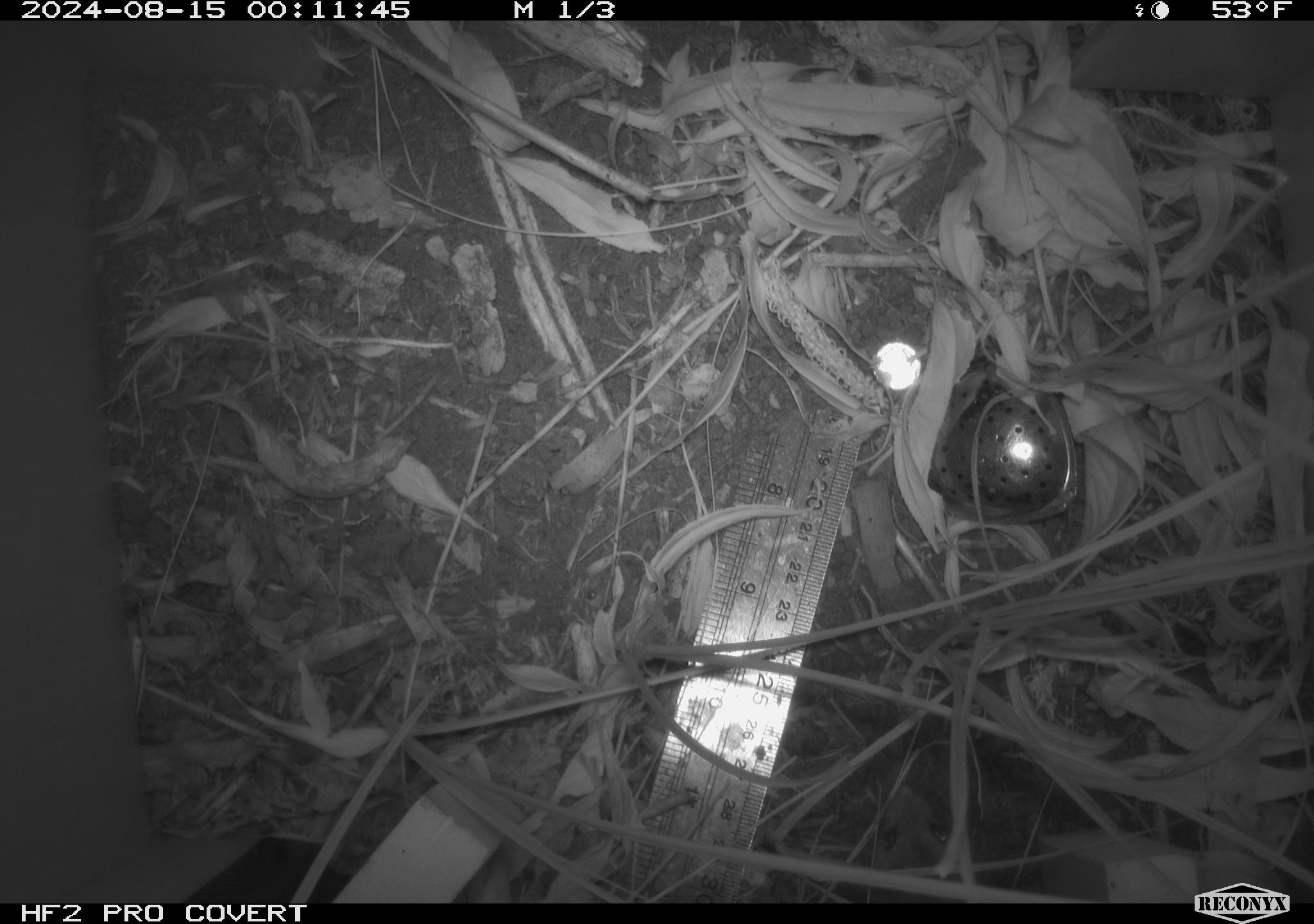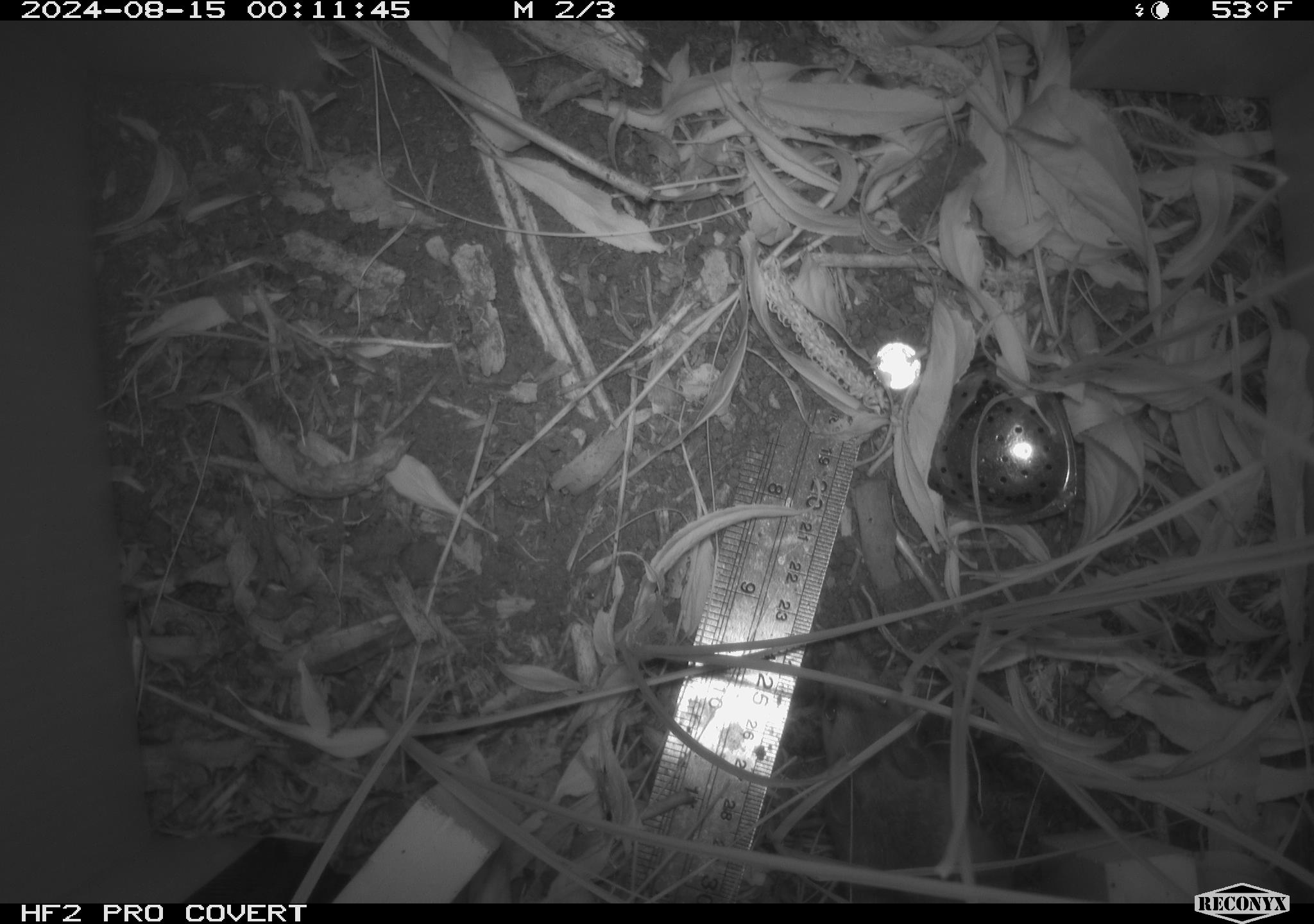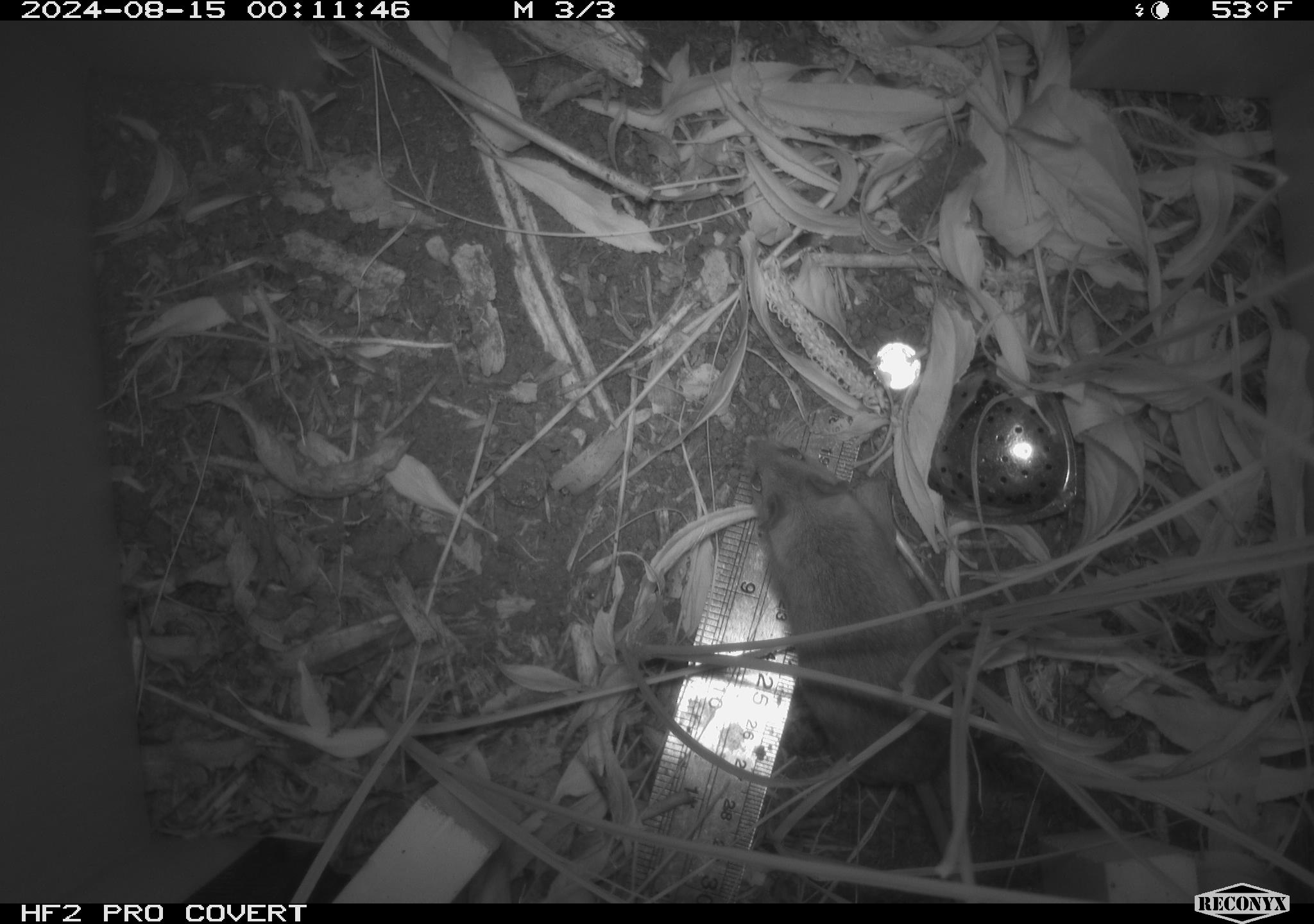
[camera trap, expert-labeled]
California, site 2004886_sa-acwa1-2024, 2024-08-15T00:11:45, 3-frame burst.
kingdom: Animalia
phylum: Chordata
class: Mammalia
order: Rodentia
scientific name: Rodentia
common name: mouse species